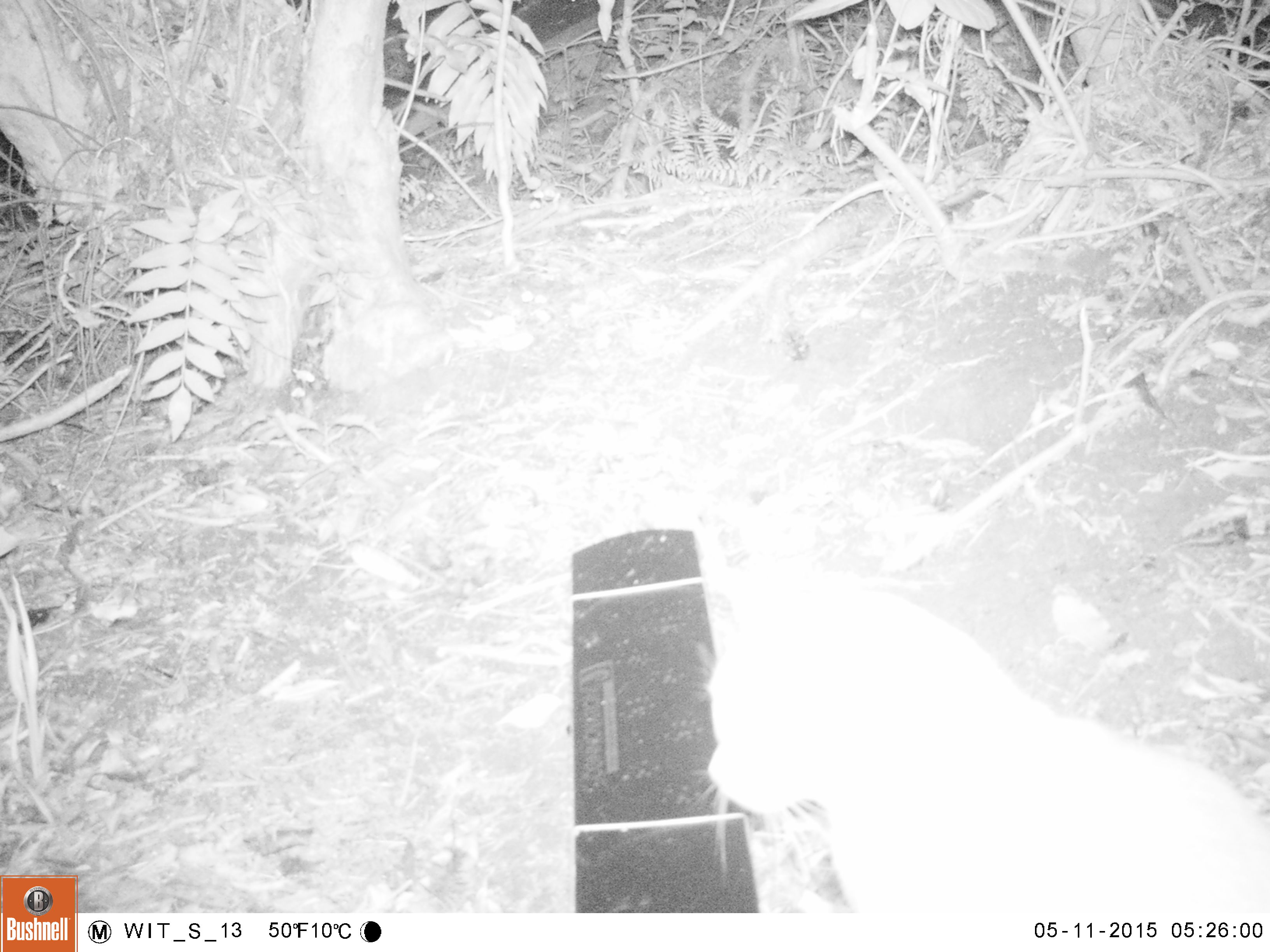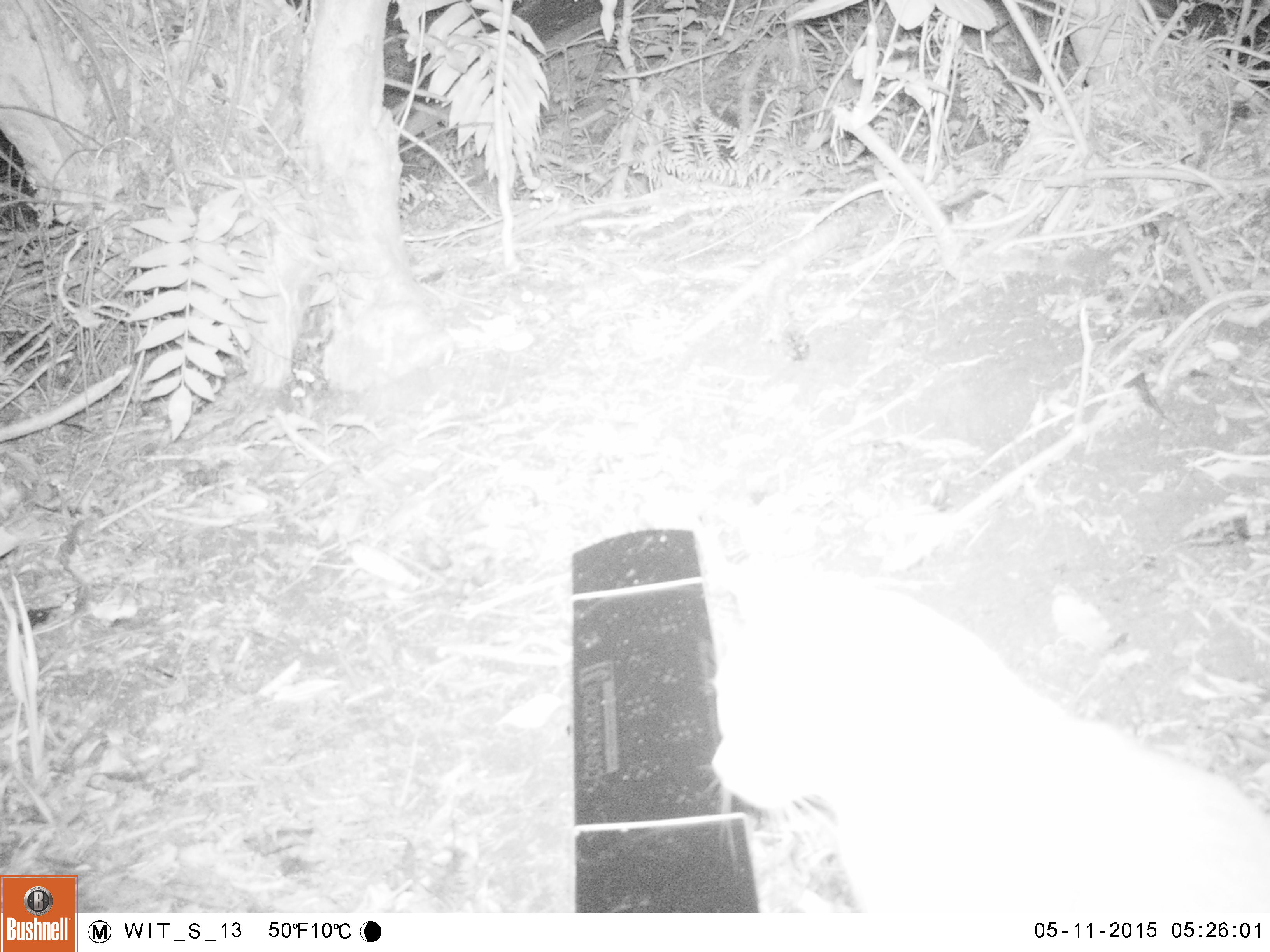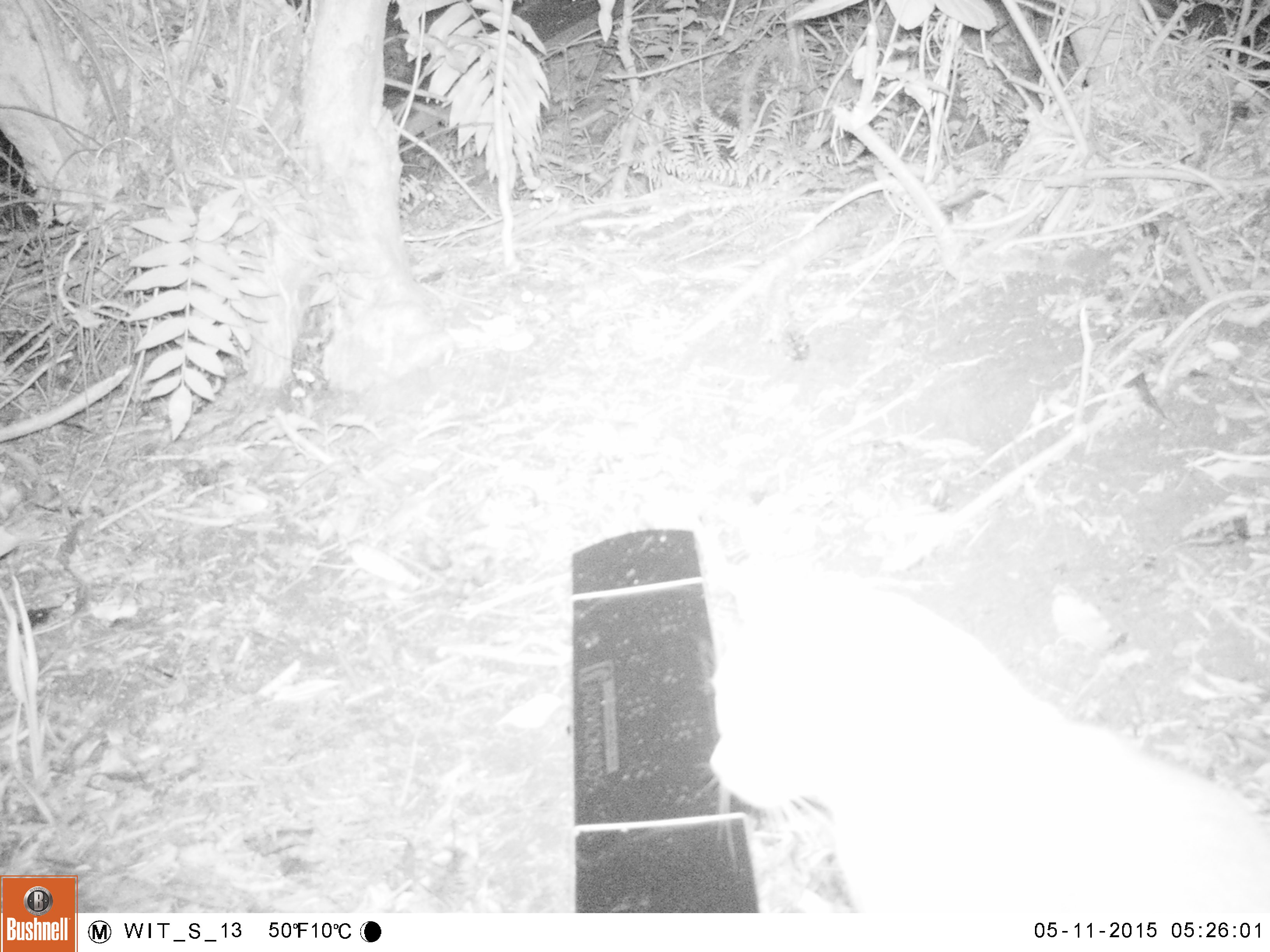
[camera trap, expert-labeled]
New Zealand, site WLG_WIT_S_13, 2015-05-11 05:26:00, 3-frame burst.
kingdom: Animalia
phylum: Chordata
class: Mammalia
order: Carnivora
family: Felidae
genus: Felis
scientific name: Felis catus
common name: domestic cat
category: cat